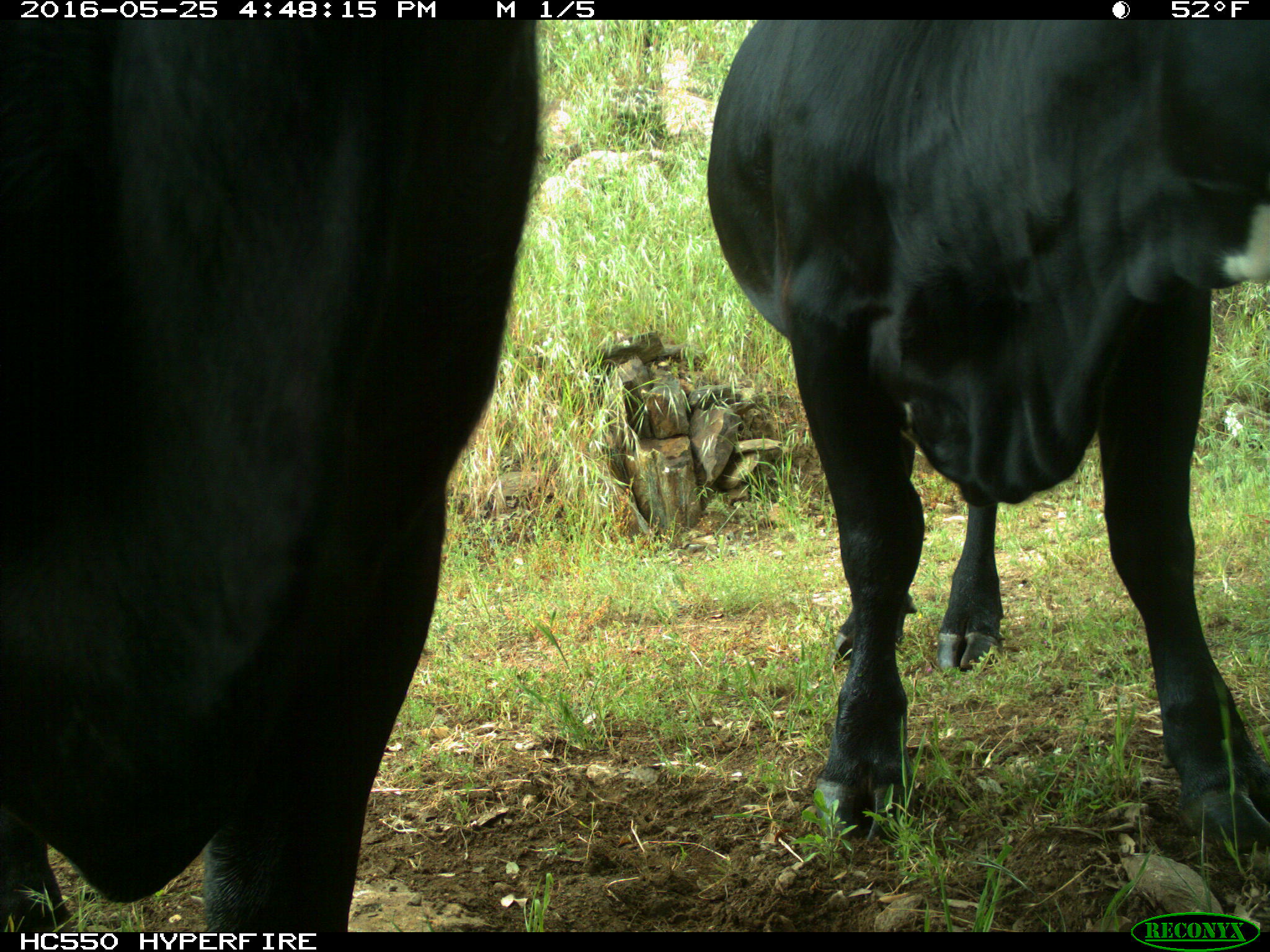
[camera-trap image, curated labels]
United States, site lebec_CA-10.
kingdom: Animalia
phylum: Chordata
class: Mammalia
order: Artiodactyla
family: Bovidae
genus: Bos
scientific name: Bos taurus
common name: domestic cow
Bos taurus (domestic cow).